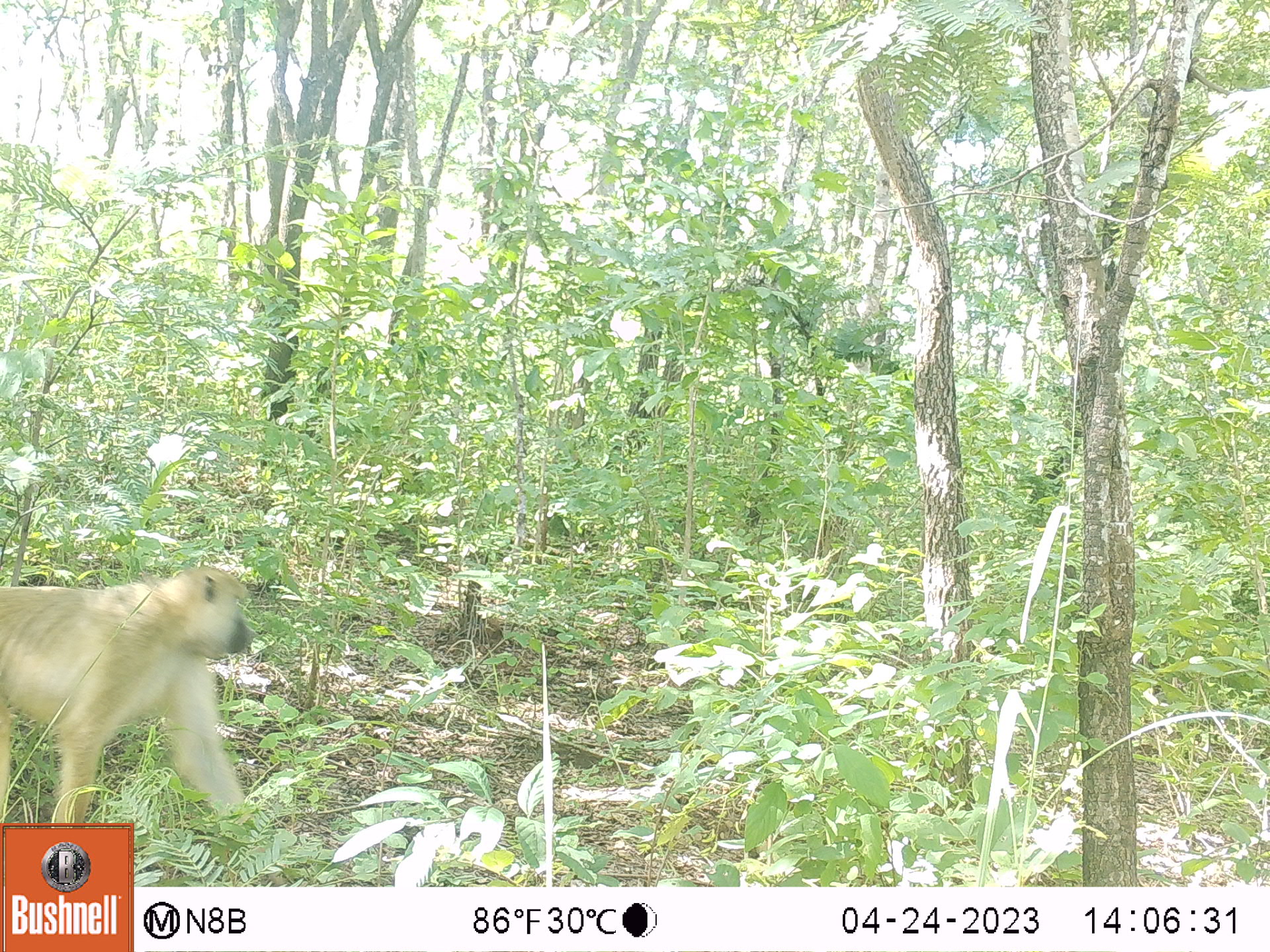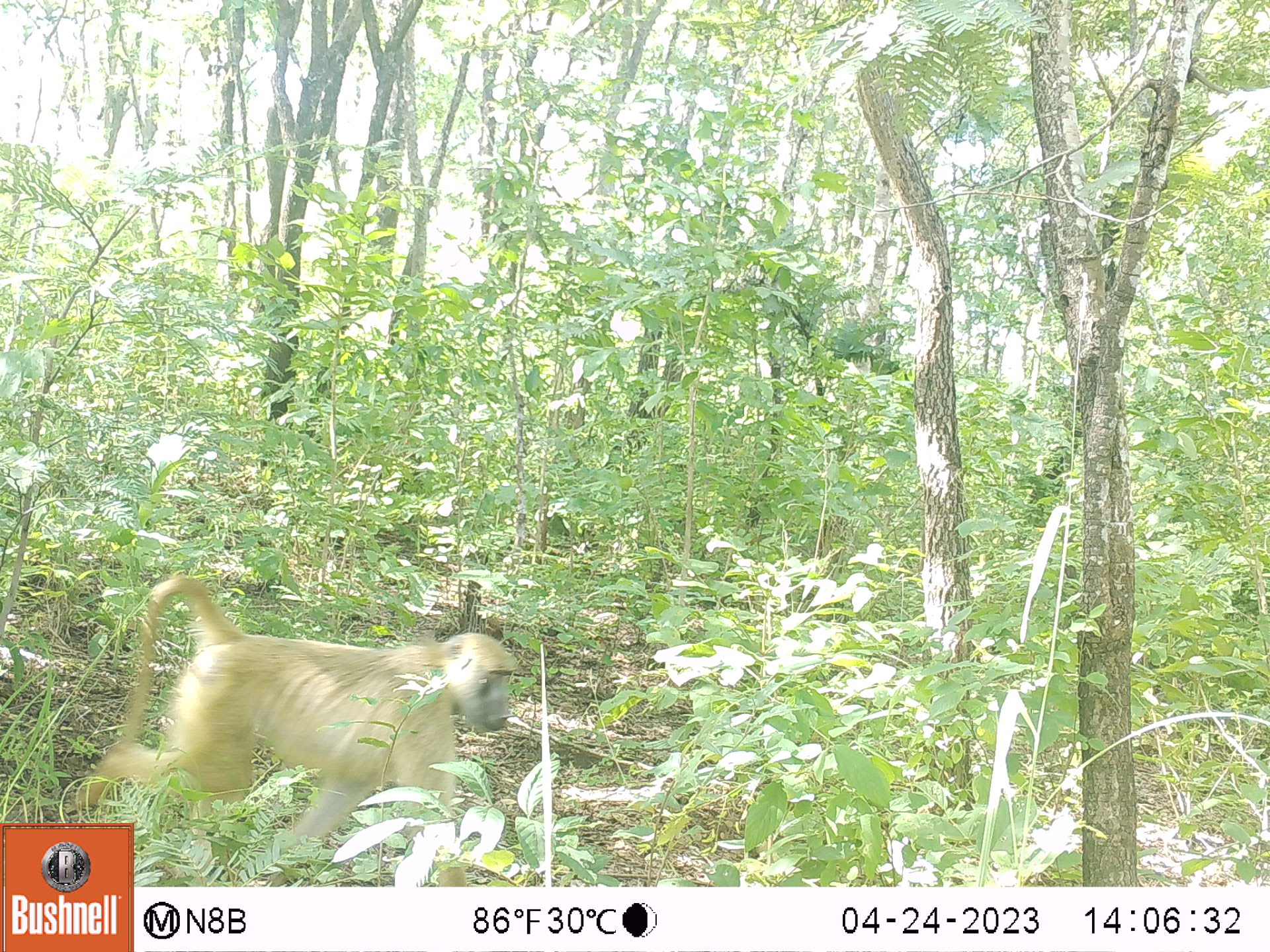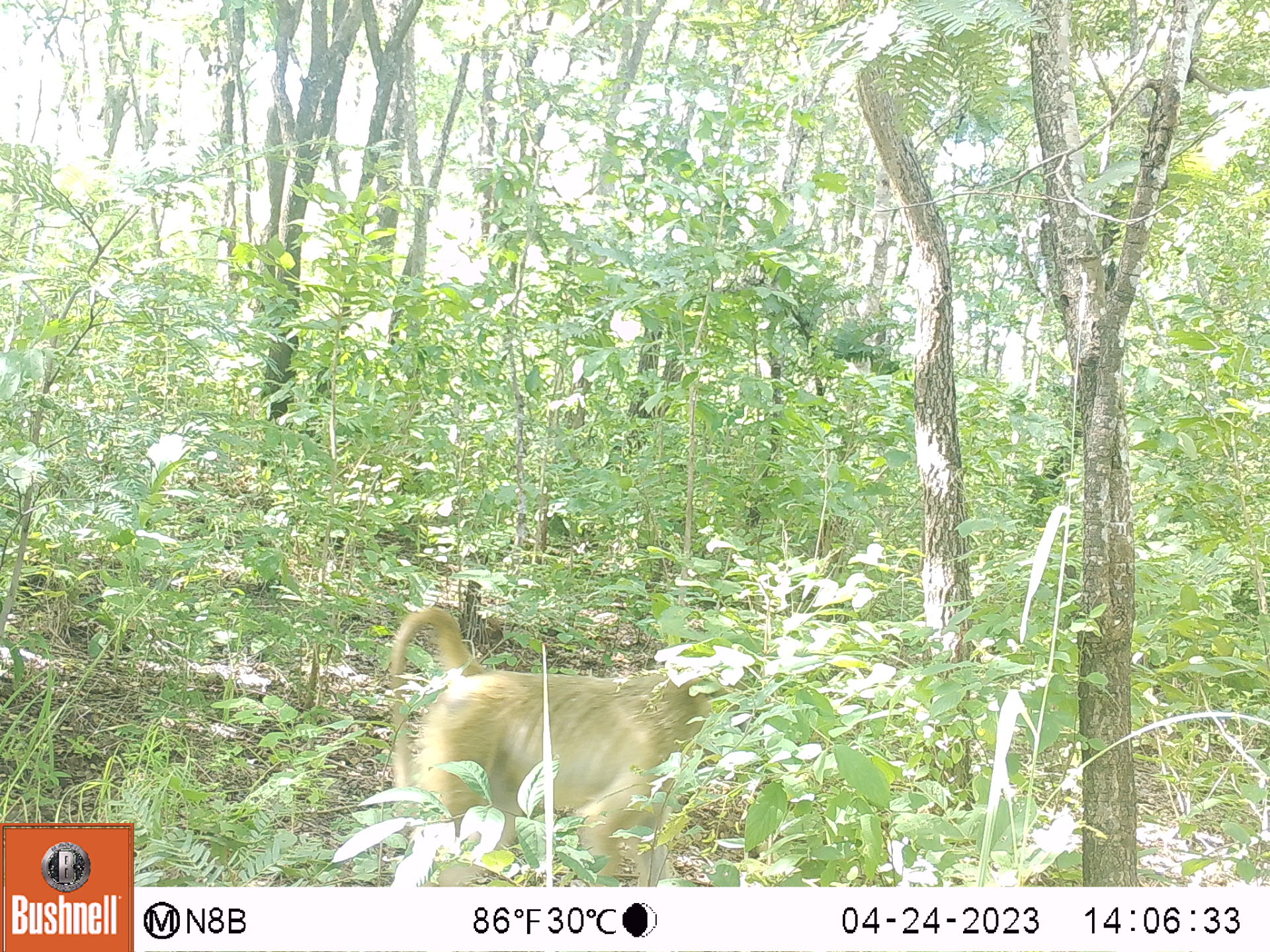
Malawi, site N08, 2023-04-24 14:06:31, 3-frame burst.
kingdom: Animalia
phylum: Chordata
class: Mammalia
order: Primates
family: Cercopithecidae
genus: Papio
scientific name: Papio cynocephalus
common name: yellow baboon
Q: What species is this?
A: Yellow baboon (Papio cynocephalus).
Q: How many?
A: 1.